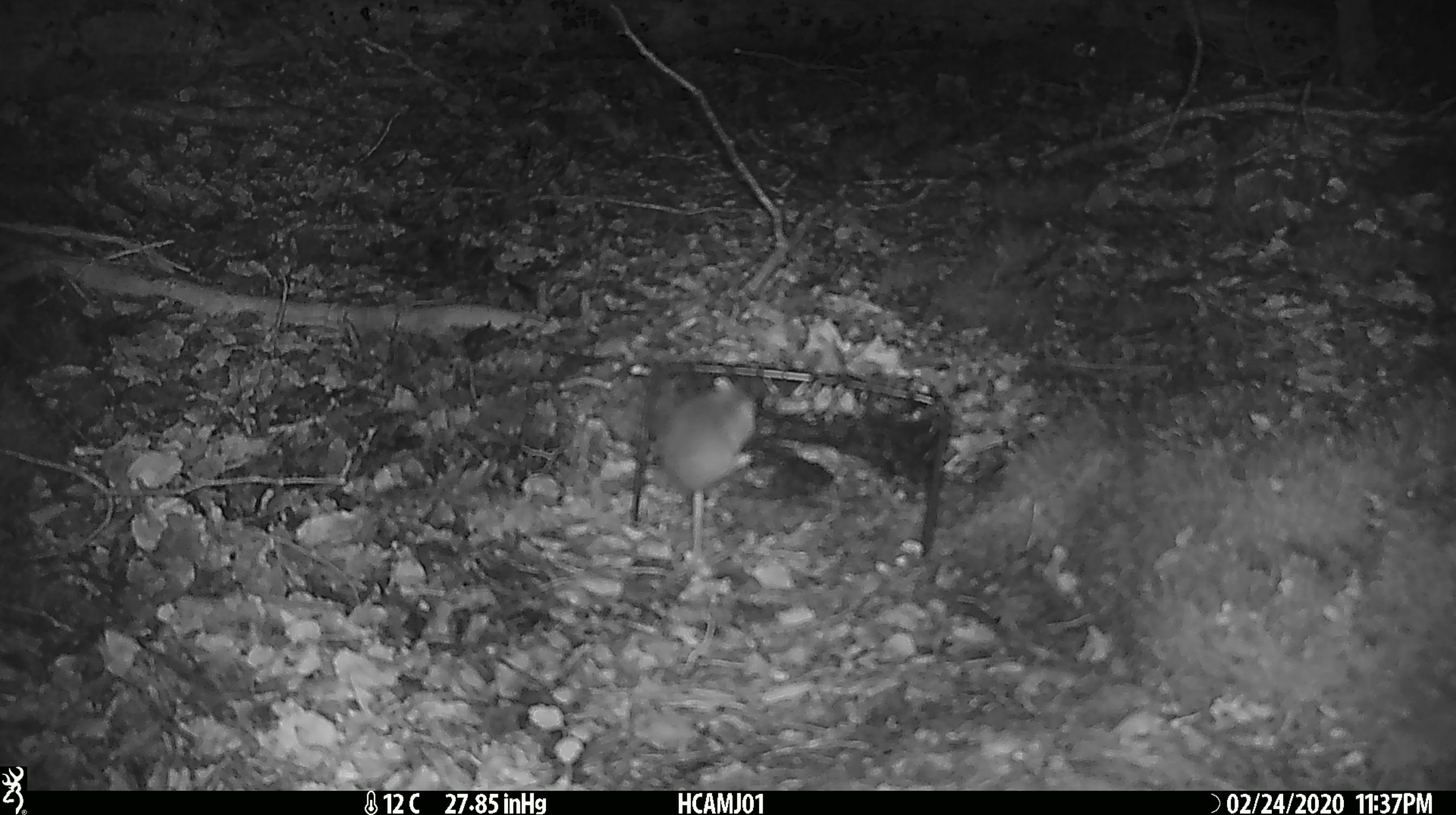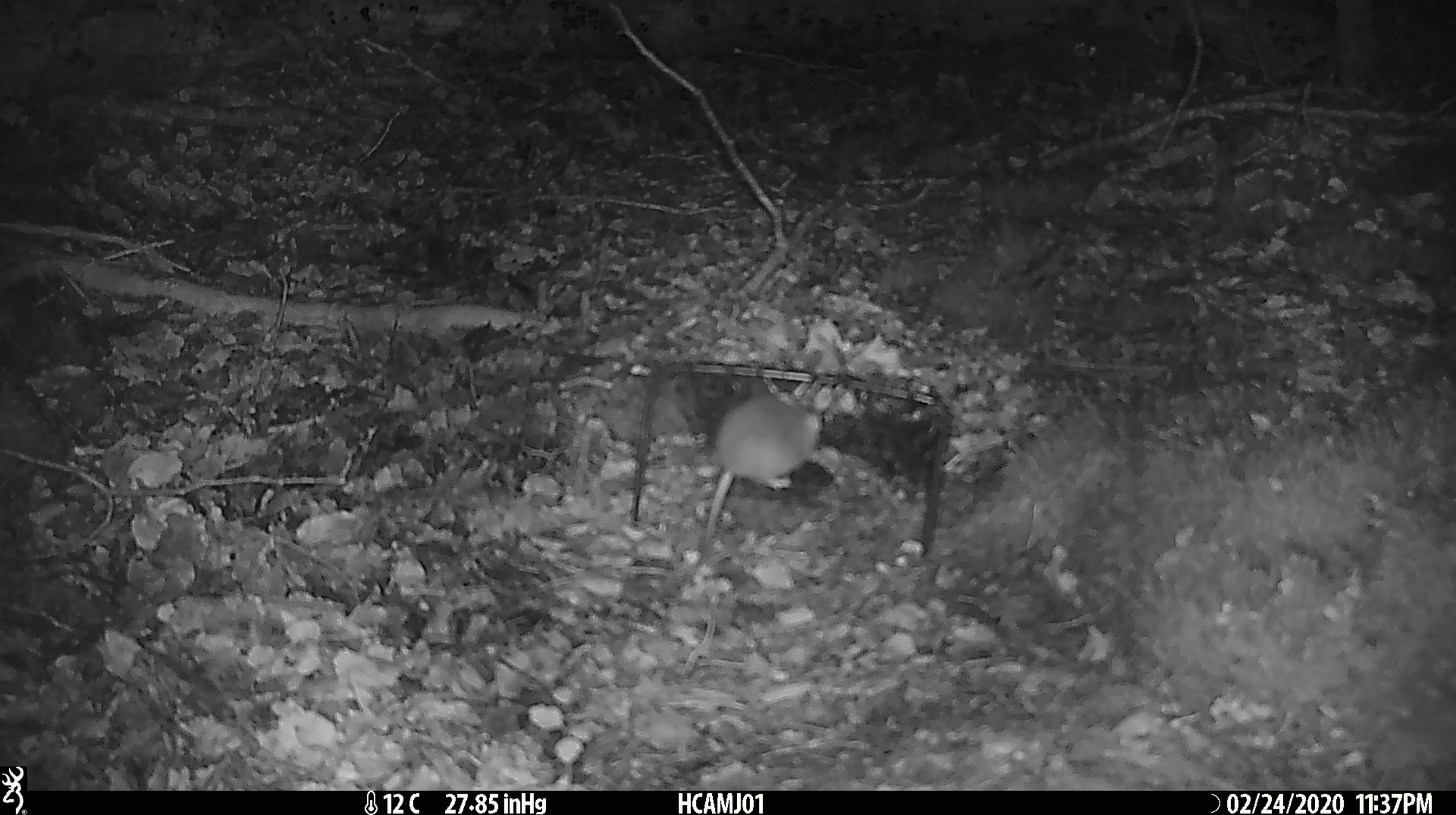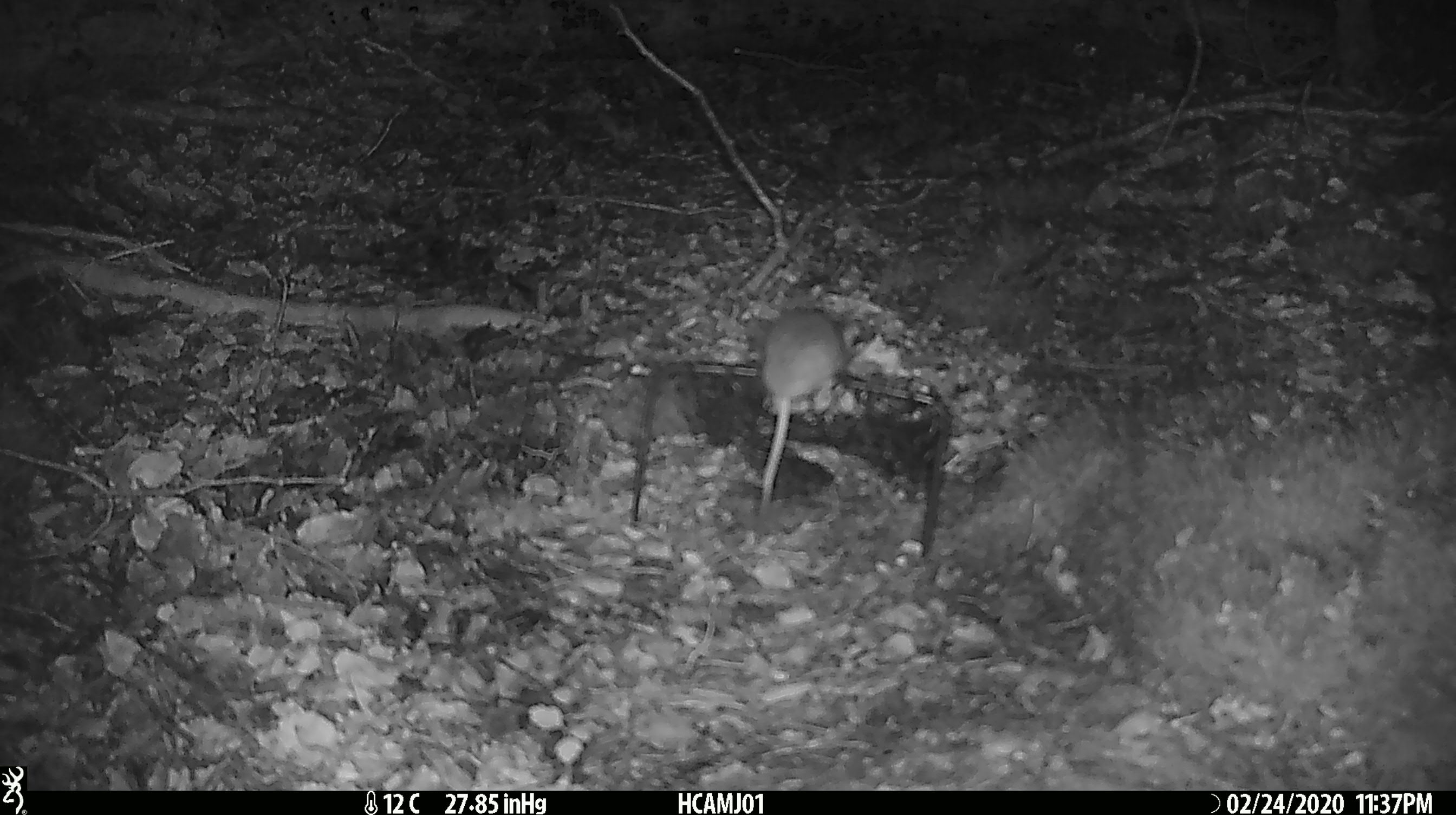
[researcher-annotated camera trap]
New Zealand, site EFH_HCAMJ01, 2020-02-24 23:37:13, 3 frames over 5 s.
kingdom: Animalia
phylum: Chordata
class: Mammalia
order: Rodentia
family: Muridae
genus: Mus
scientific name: Mus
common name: mouse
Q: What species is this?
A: Mouse (Mus).